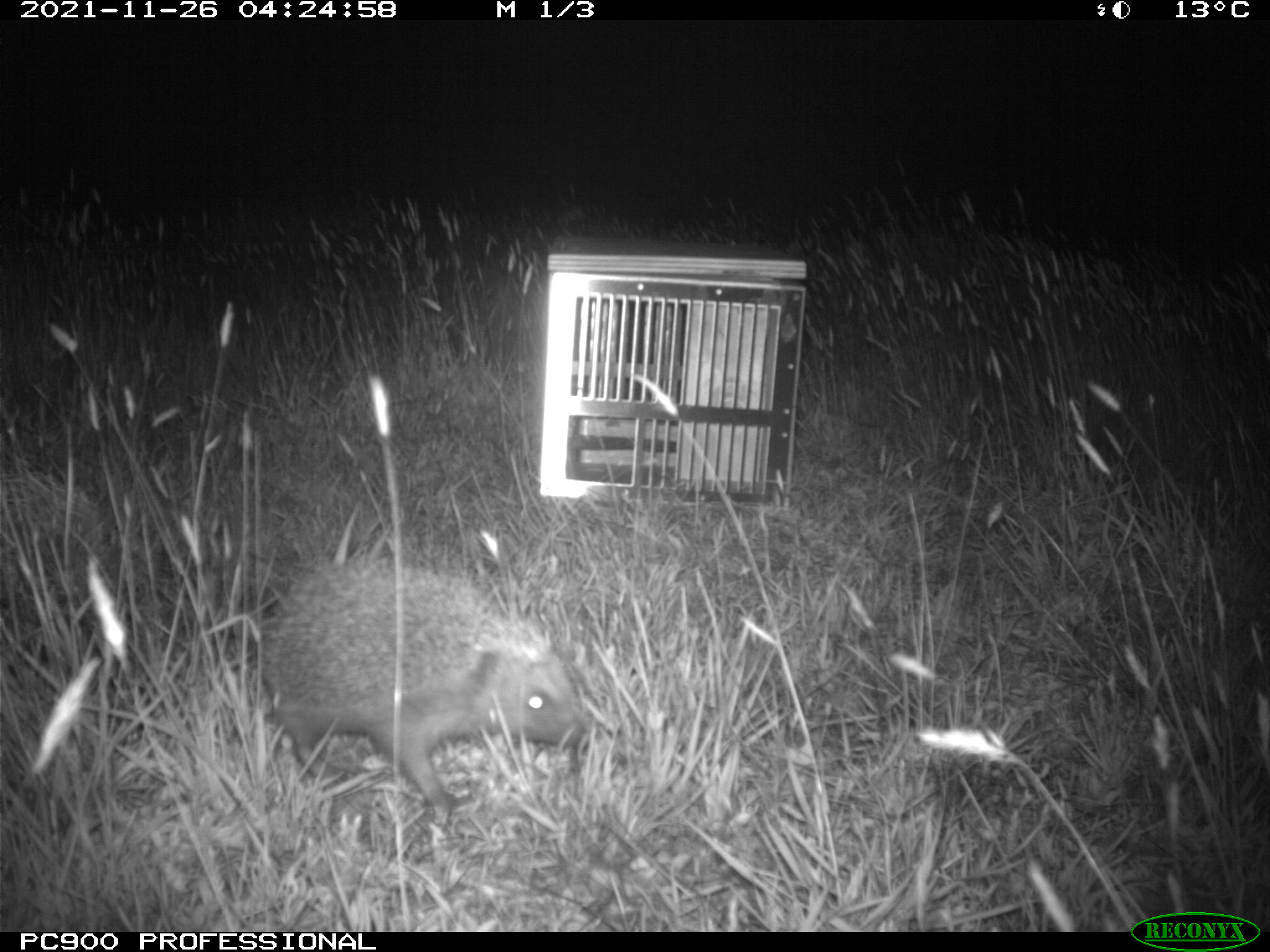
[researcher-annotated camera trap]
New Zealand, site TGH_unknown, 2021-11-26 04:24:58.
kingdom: Animalia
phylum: Chordata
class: Mammalia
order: Eulipotyphla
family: Erinaceidae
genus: Erinaceus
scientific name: Erinaceus europaeus europaeus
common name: european hedgehog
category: hedgehog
Hedgehog (european hedgehog) (Erinaceus europaeus europaeus).